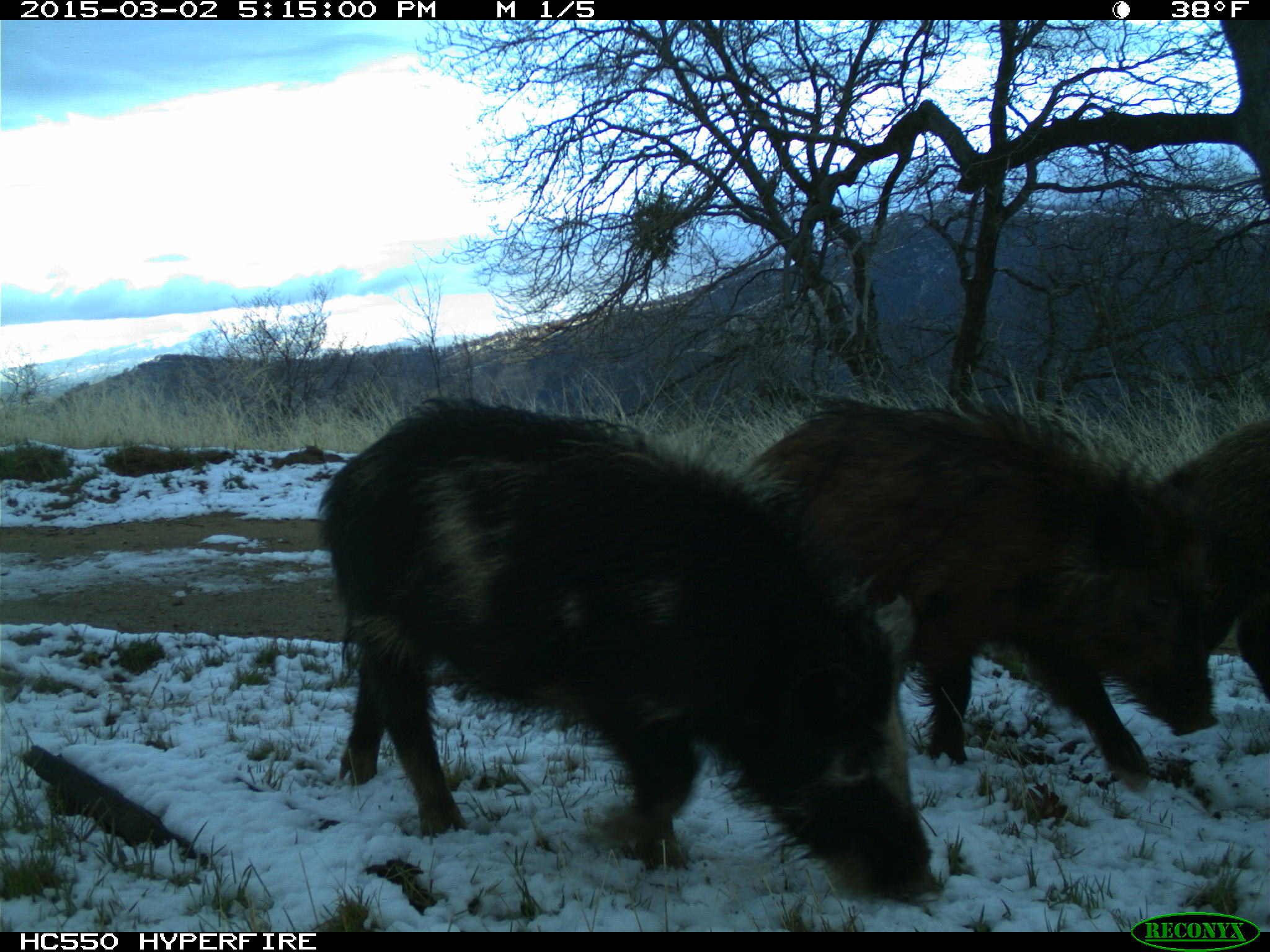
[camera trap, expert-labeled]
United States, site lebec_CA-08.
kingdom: Animalia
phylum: Chordata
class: Mammalia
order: Artiodactyla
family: Suidae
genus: Sus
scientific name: Sus scrofa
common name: wild boar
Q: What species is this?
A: Sus scrofa (wild boar).